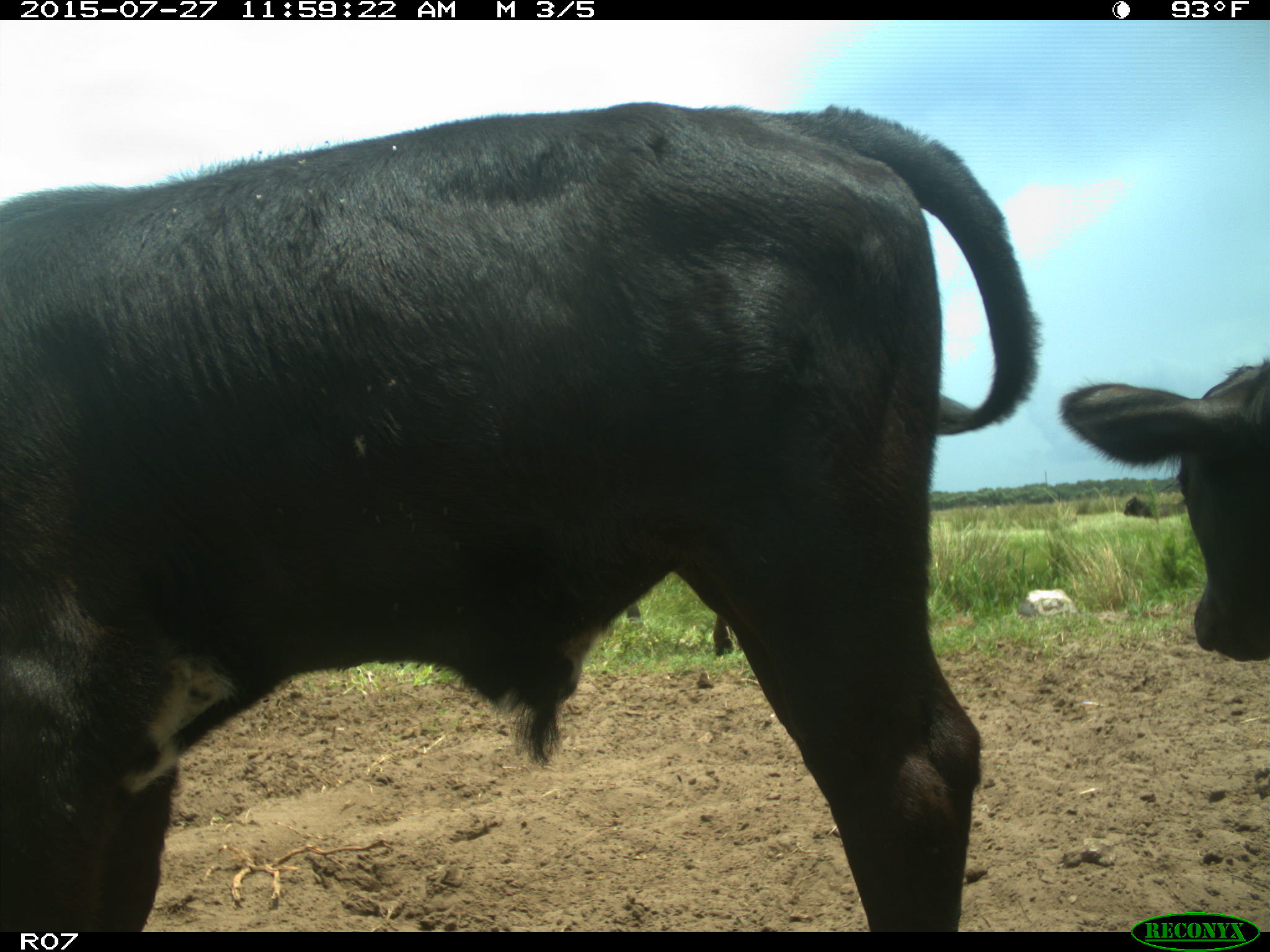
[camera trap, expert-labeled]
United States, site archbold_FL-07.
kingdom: Animalia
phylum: Chordata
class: Mammalia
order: Artiodactyla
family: Bovidae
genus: Bos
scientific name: Bos taurus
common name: domestic cow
Bos taurus (domestic cow).